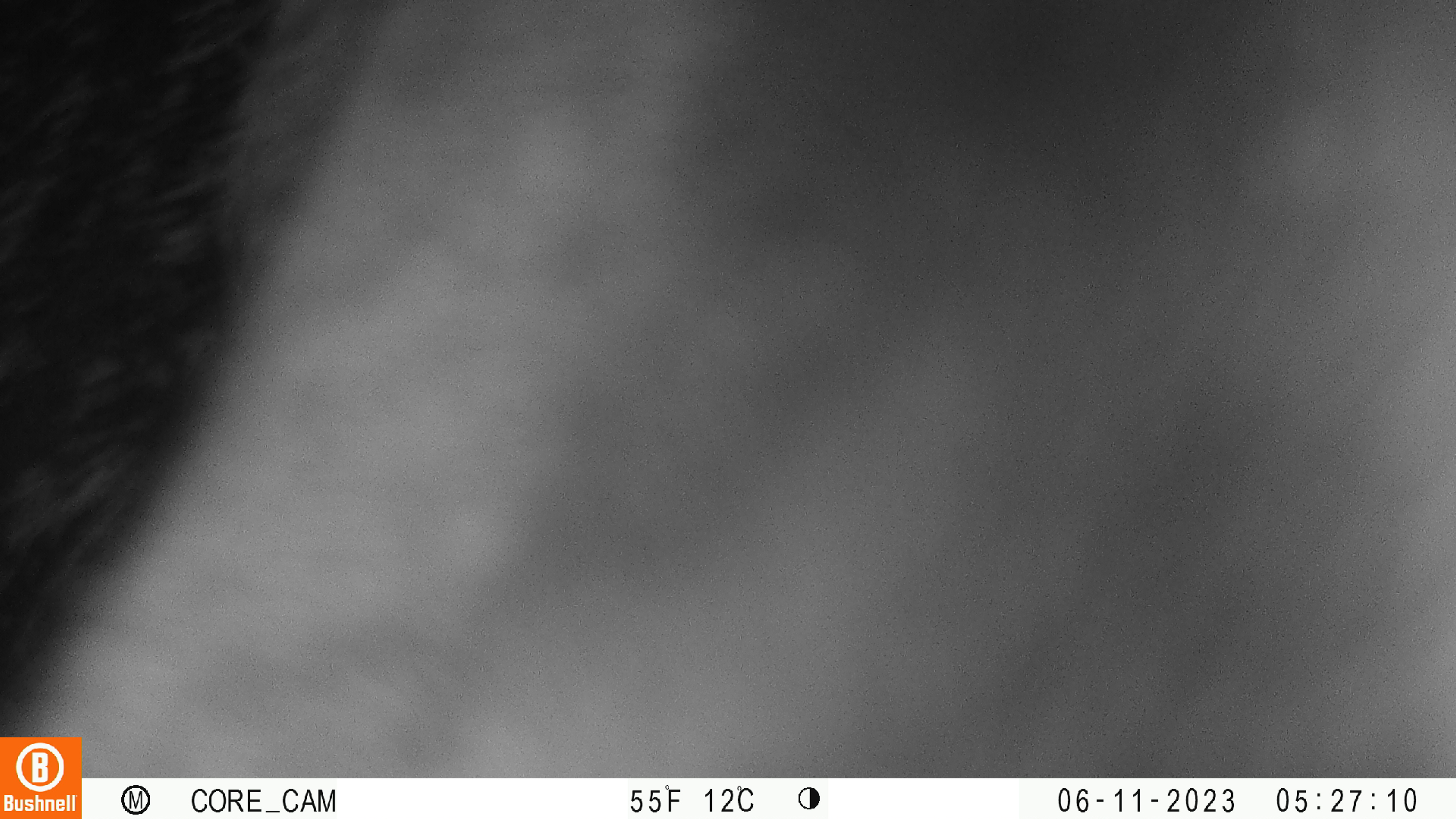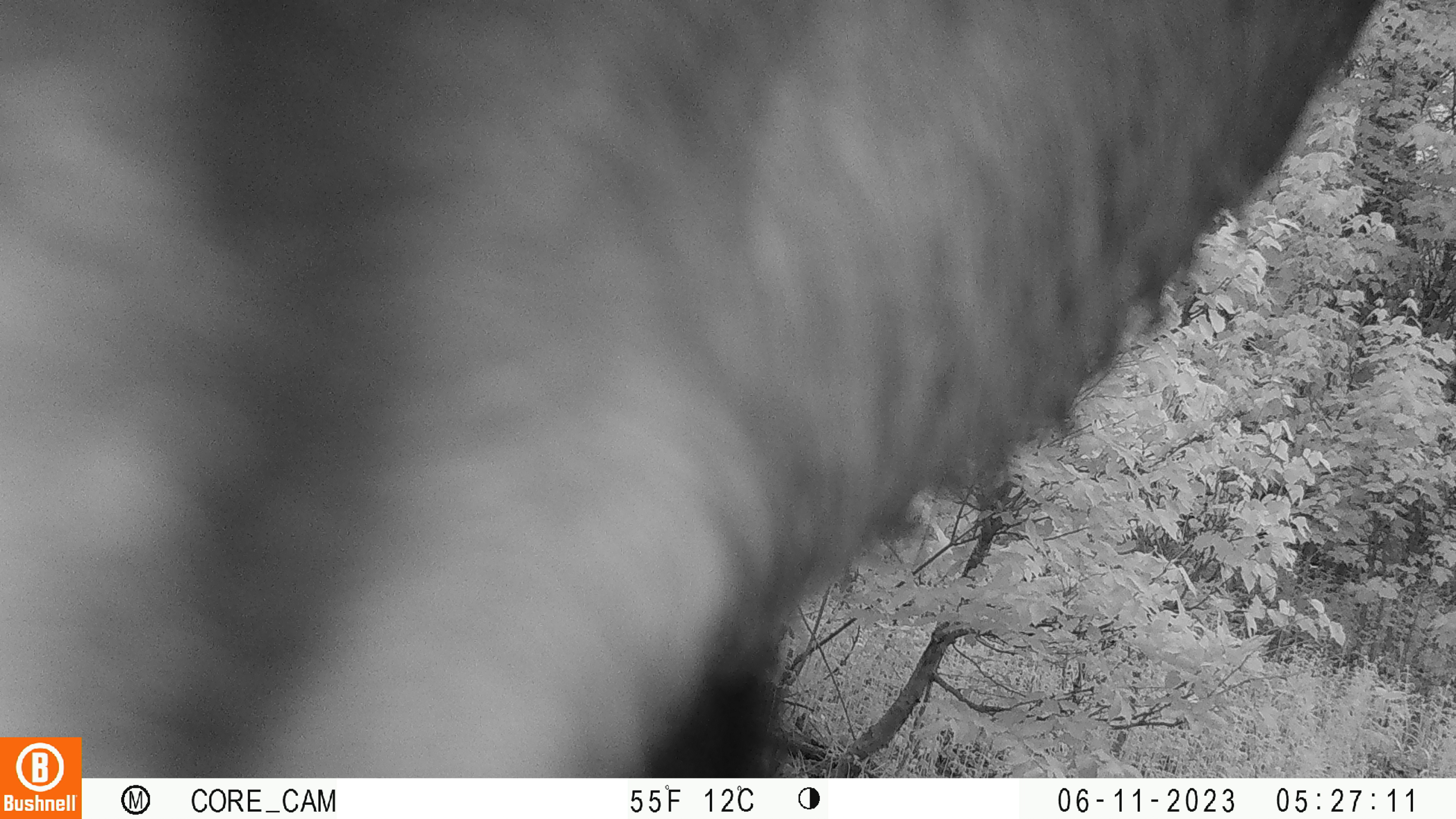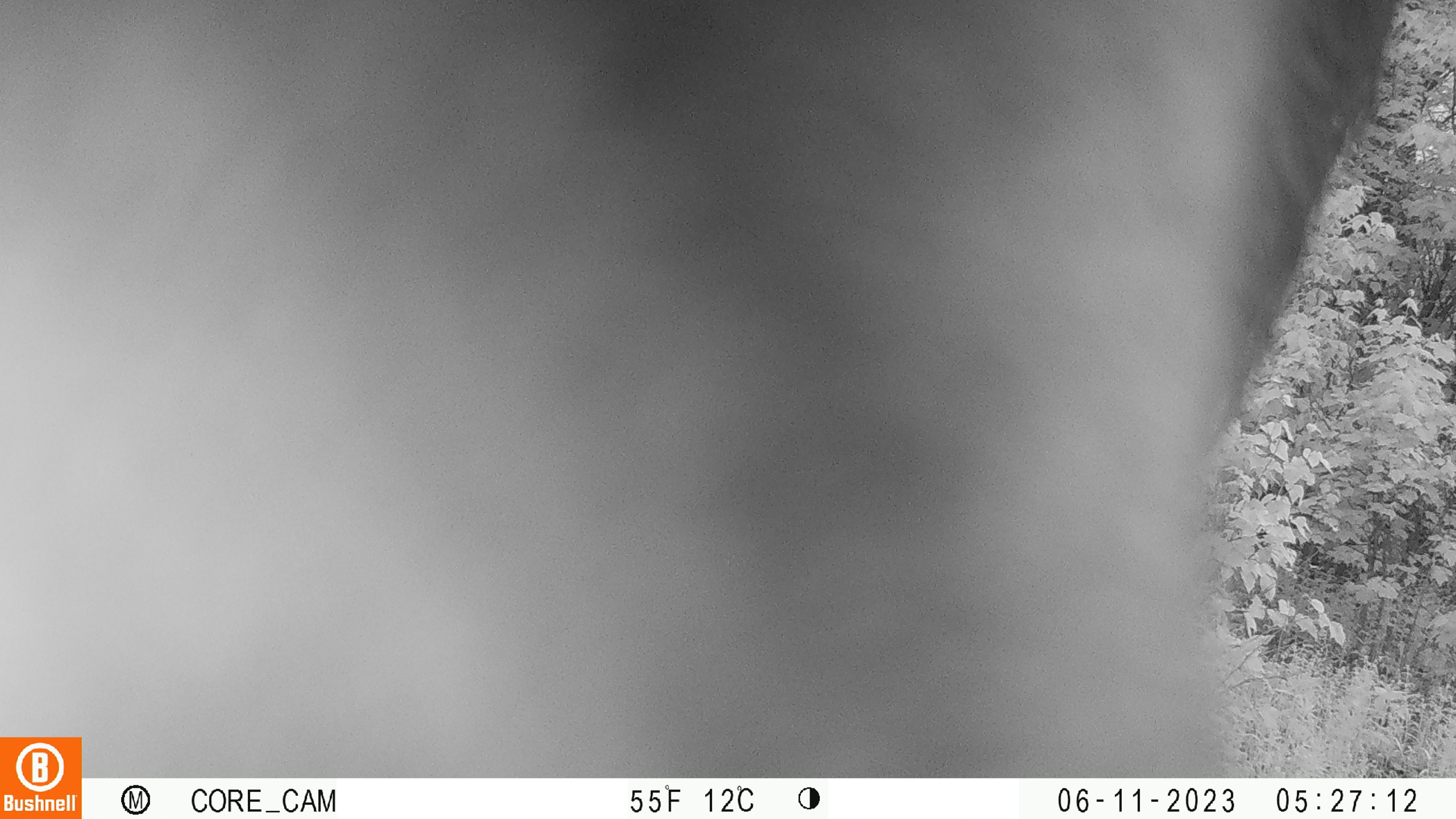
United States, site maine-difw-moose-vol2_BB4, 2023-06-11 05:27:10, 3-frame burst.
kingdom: Animalia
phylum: Chordata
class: Mammalia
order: Artiodactyla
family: Cervidae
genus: Alces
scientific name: Alces alces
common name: moose